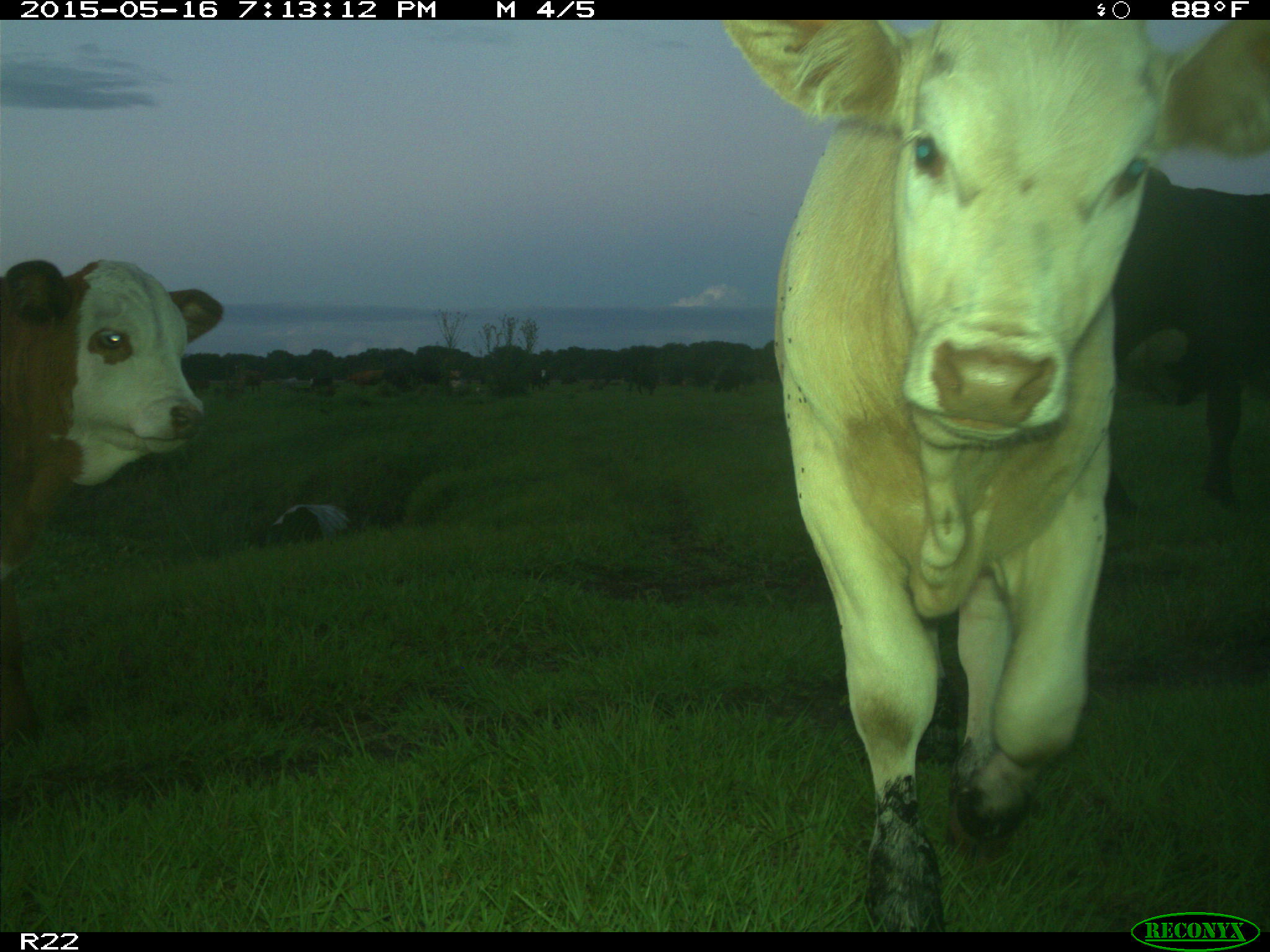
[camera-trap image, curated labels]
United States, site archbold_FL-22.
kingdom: Animalia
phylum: Chordata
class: Mammalia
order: Artiodactyla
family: Bovidae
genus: Bos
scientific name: Bos taurus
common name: domestic cow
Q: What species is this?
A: Bos taurus (domestic cow).